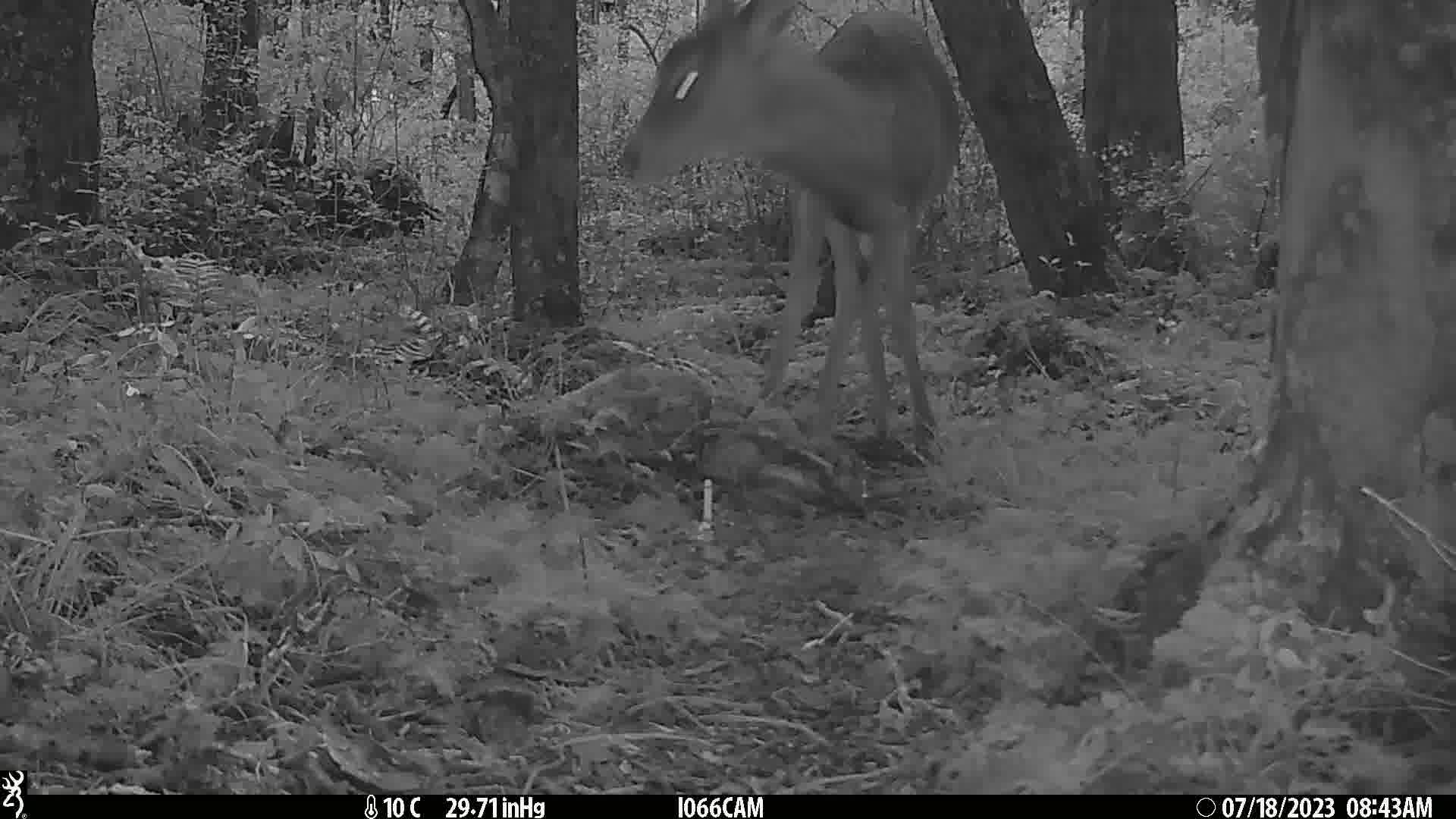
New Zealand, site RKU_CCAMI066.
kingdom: Animalia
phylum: Chordata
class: Mammalia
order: Artiodactyla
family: Cervidae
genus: Odocoileus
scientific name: Odocoileus virginianus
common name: white-tailed deer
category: white tailed deer